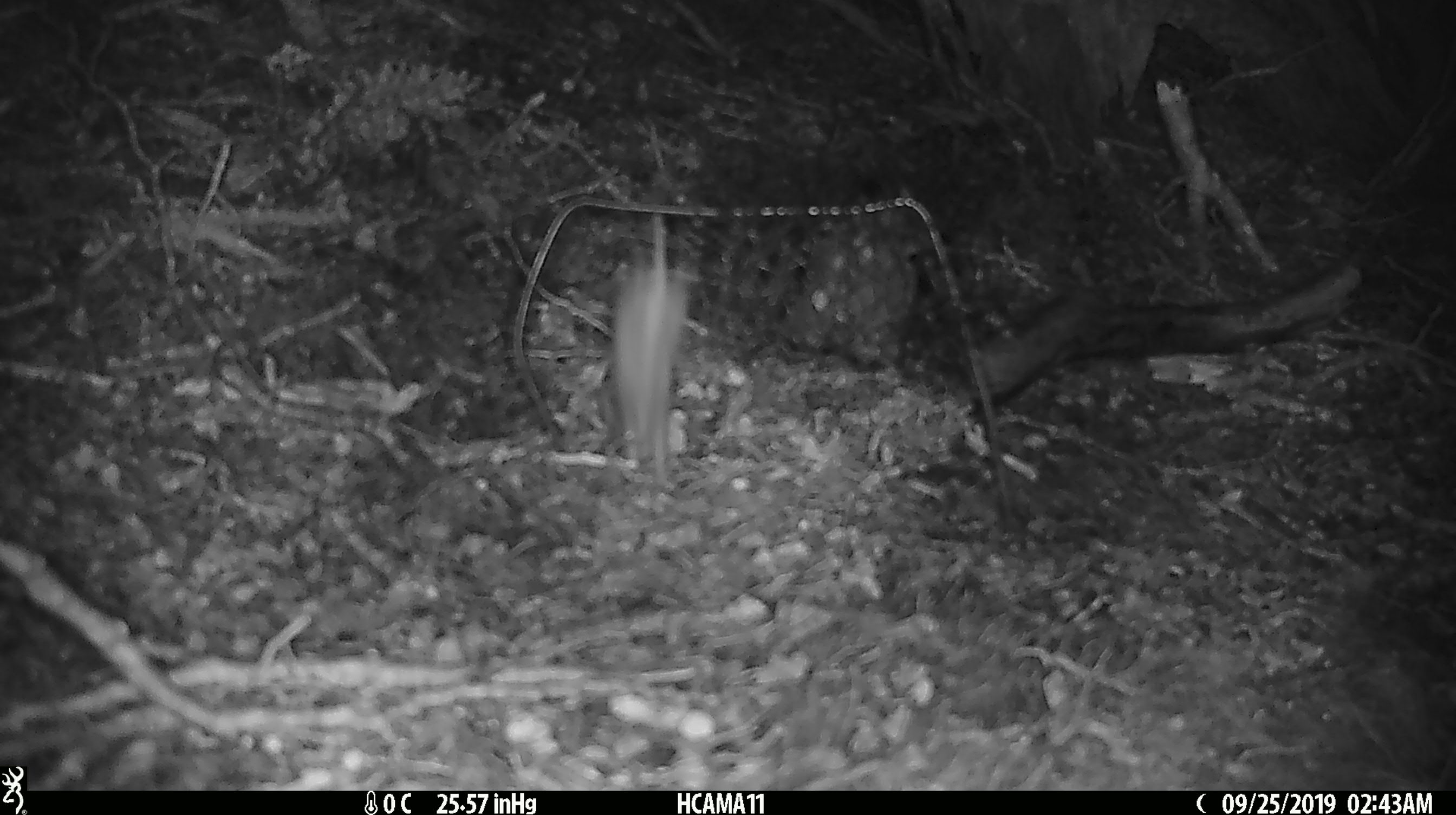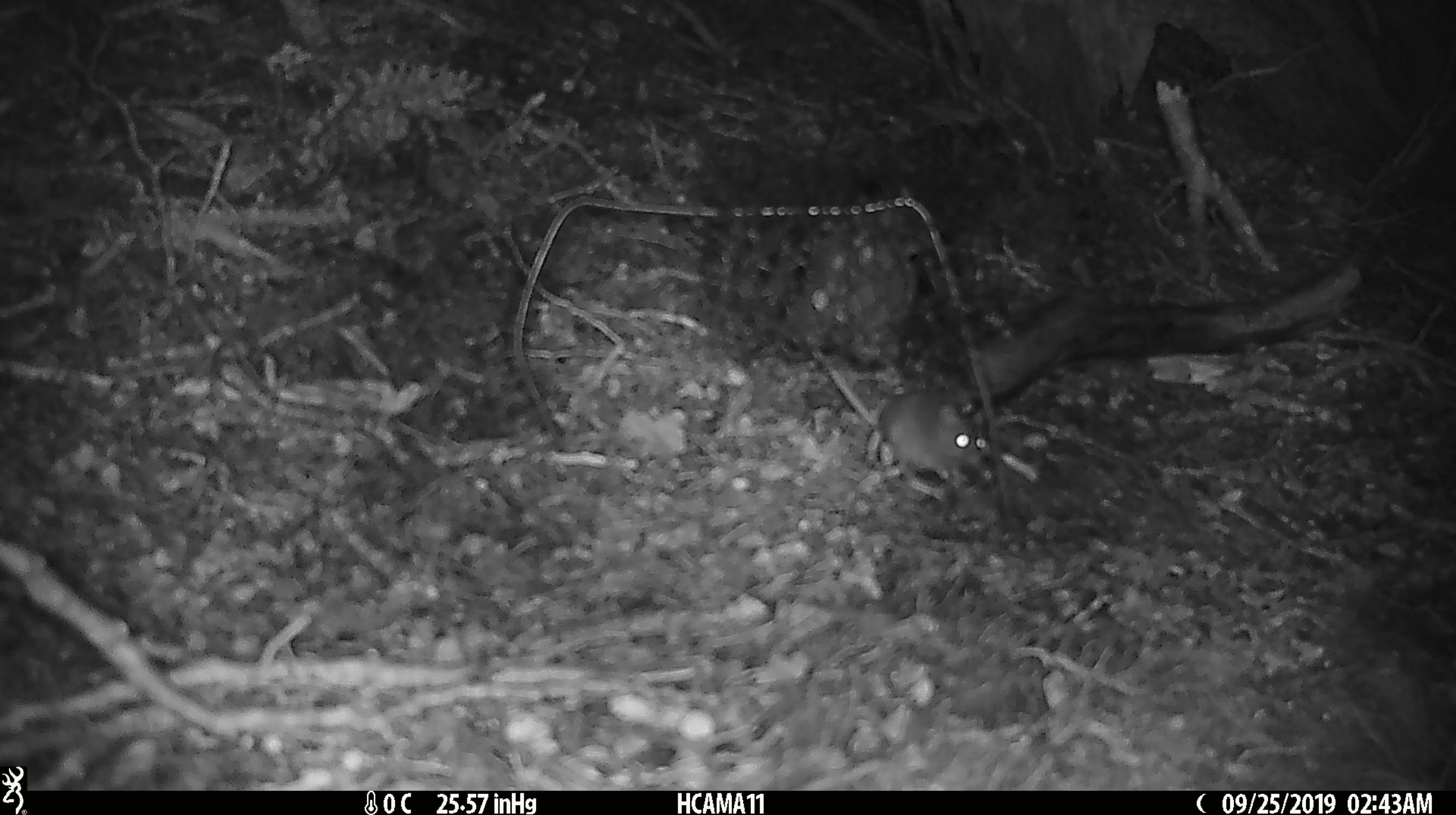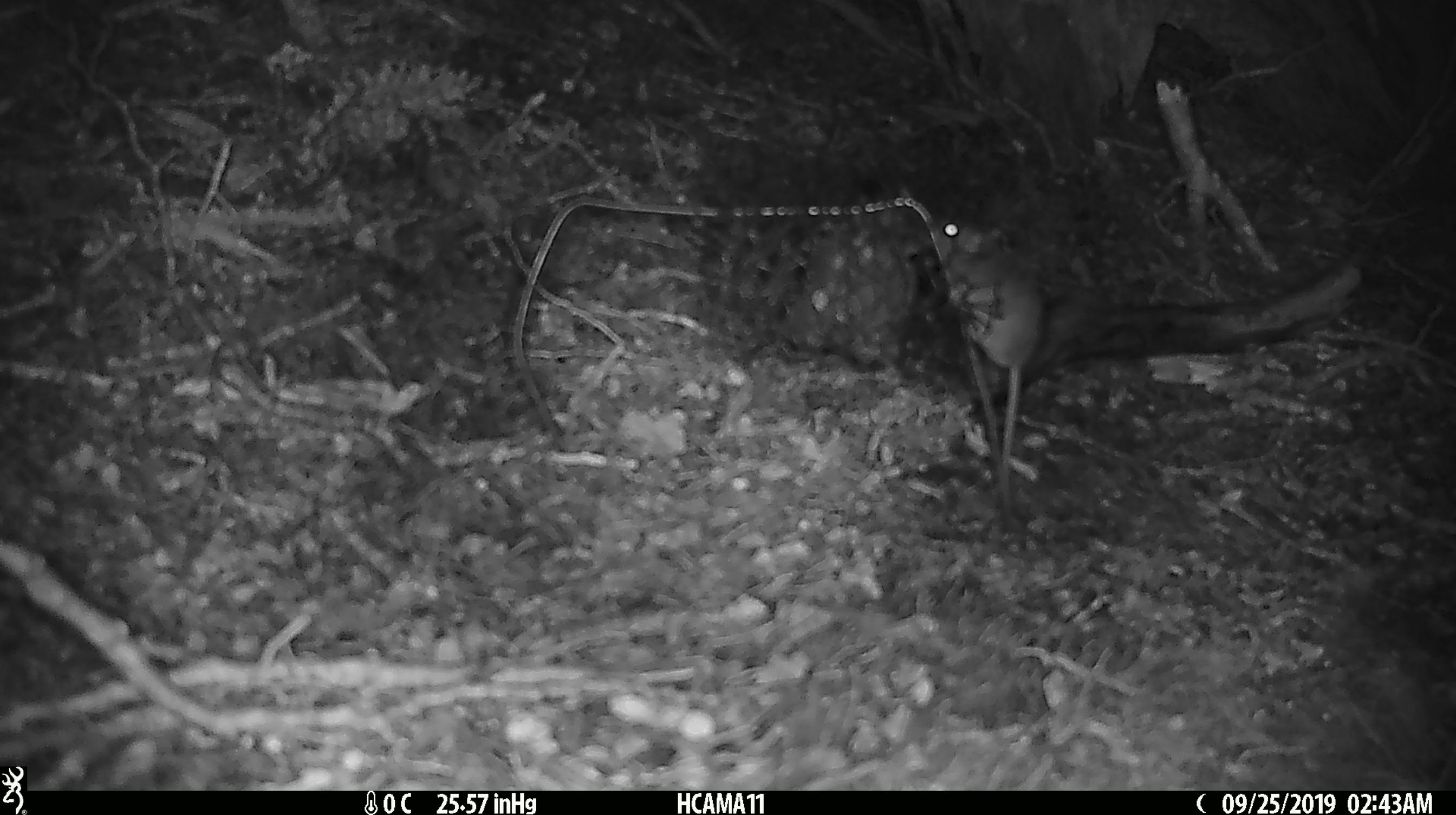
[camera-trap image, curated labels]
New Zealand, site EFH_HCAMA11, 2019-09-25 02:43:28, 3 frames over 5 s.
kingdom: Animalia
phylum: Chordata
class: Mammalia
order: Rodentia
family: Muridae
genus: Mus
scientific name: Mus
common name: mouse